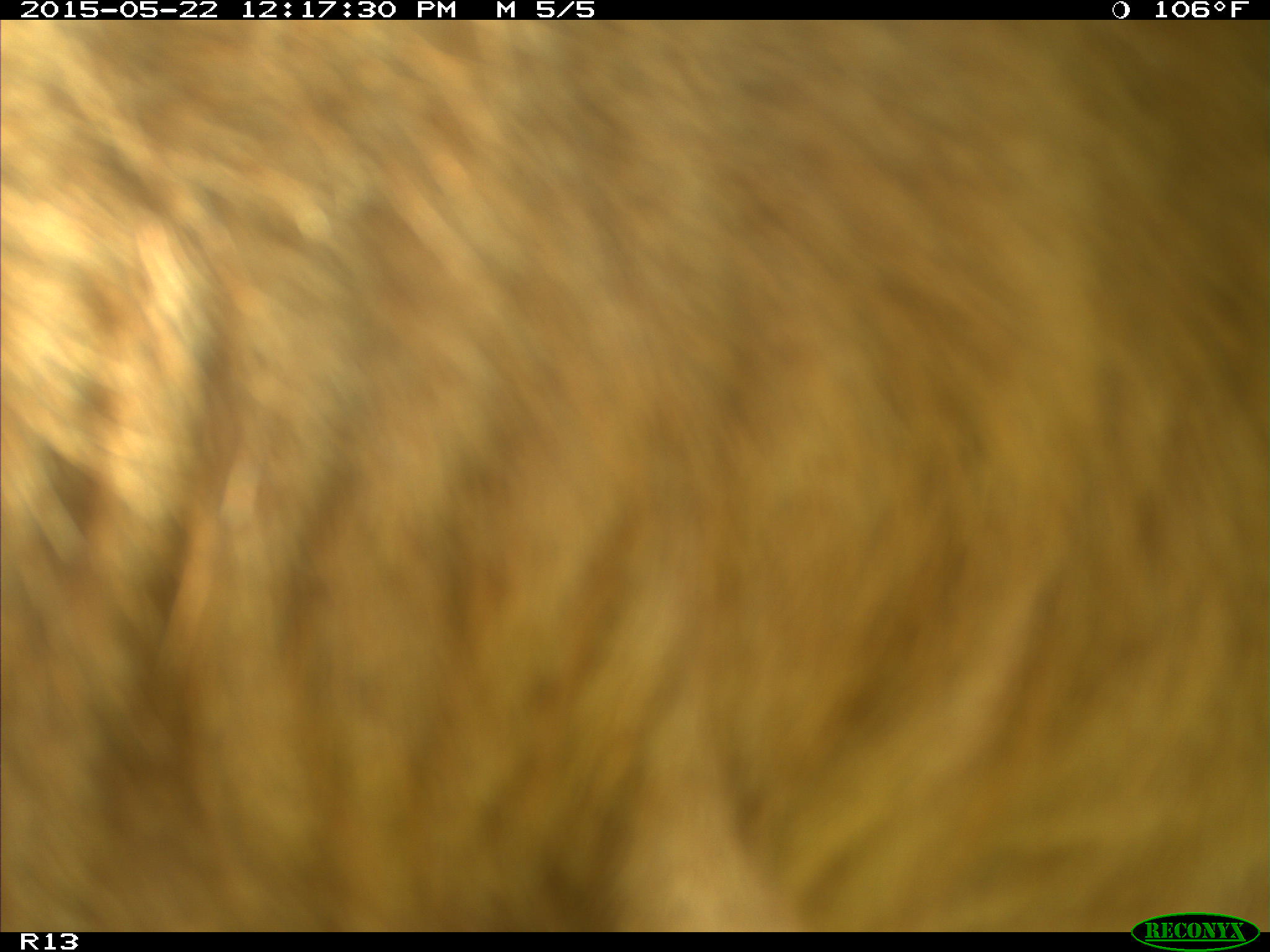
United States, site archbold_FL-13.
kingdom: Animalia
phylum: Chordata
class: Mammalia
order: Artiodactyla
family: Bovidae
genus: Bos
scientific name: Bos taurus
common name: domestic cow